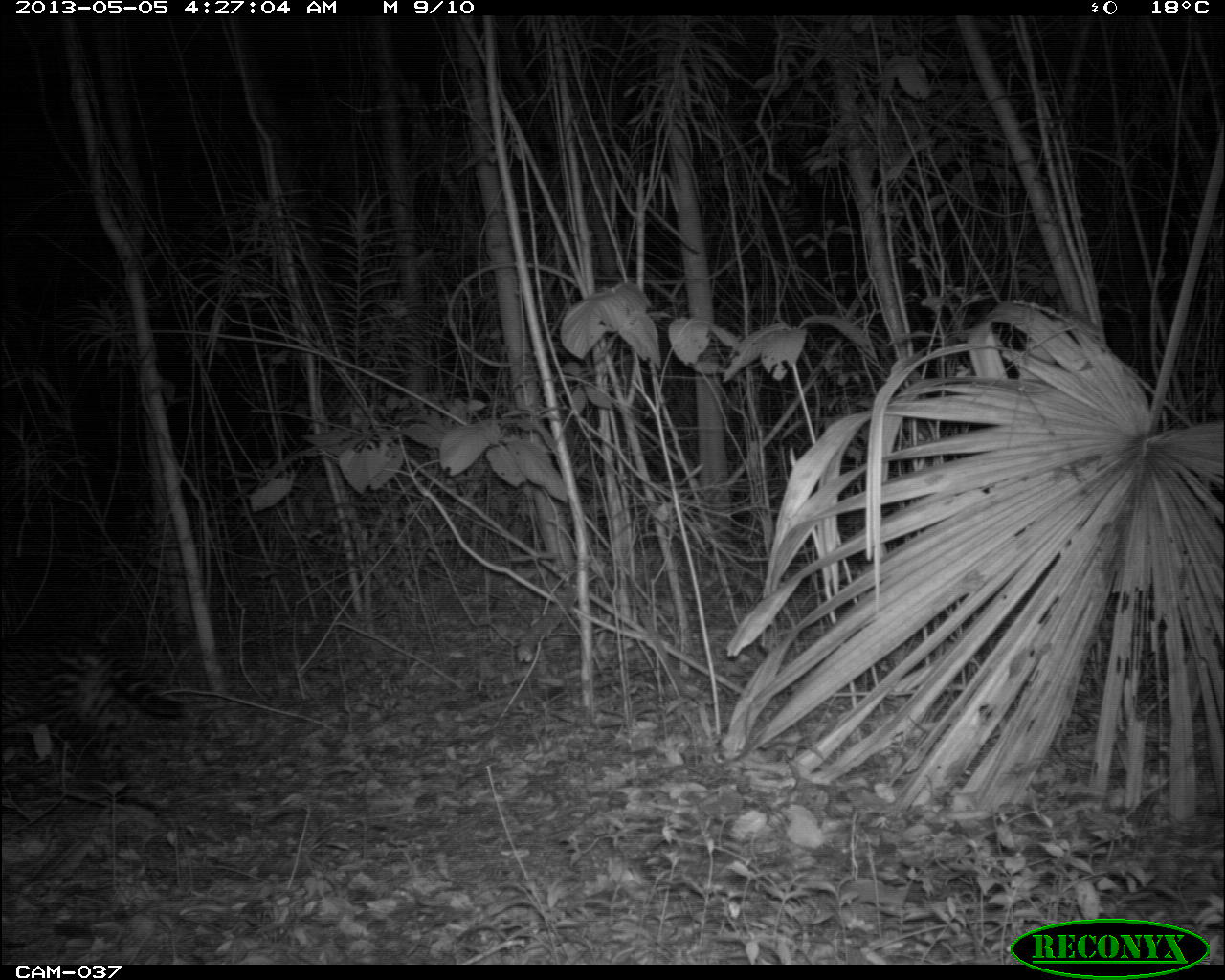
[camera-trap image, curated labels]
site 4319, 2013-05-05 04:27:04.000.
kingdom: Animalia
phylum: Chordata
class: Mammalia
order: Carnivora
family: Felidae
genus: Leopardus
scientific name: Leopardus pardalis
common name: ocelot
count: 1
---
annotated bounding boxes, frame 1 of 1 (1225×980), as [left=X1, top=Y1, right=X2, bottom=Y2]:
leopardus pardalis: [left=0, top=627, right=204, bottom=801]